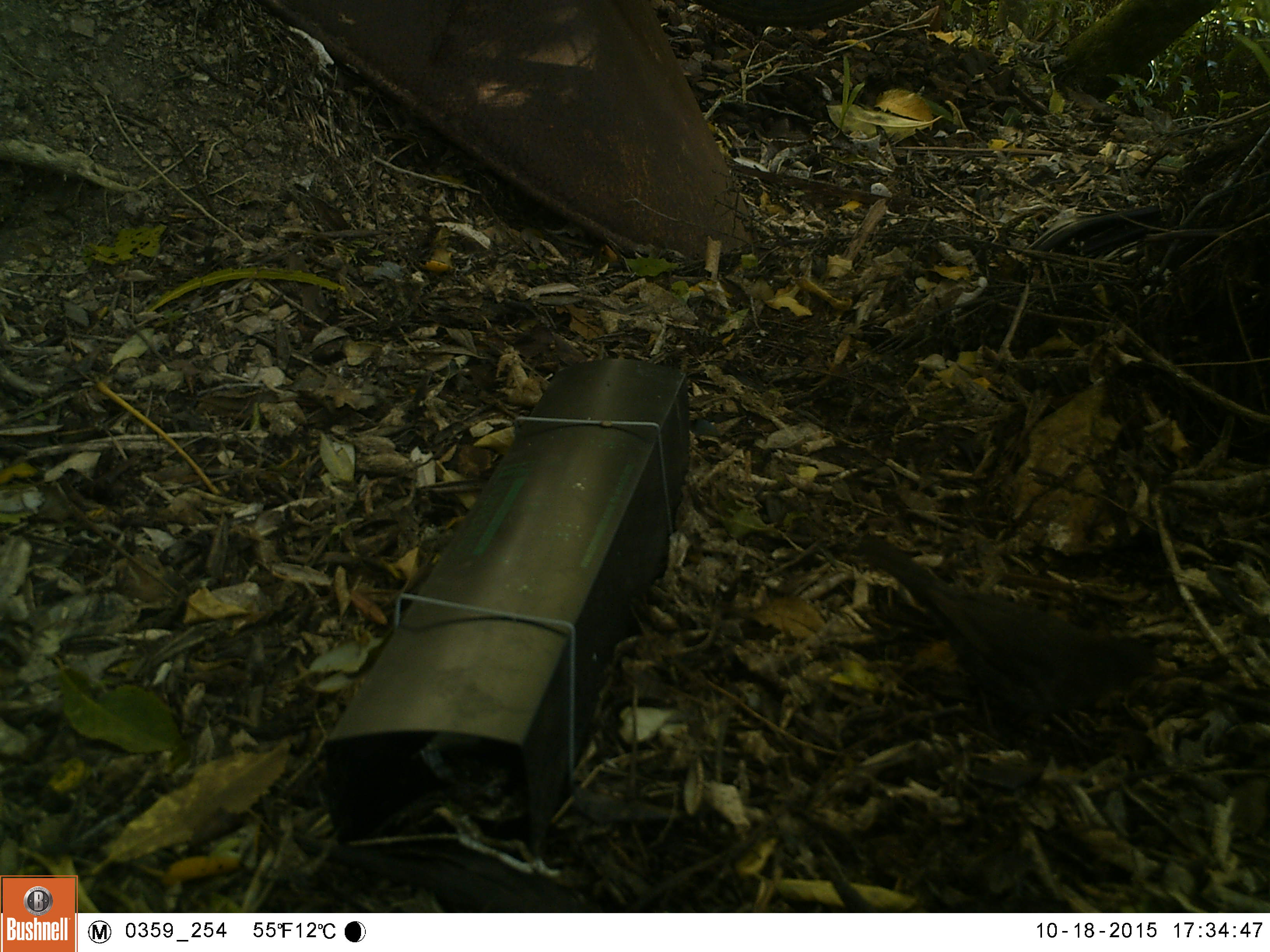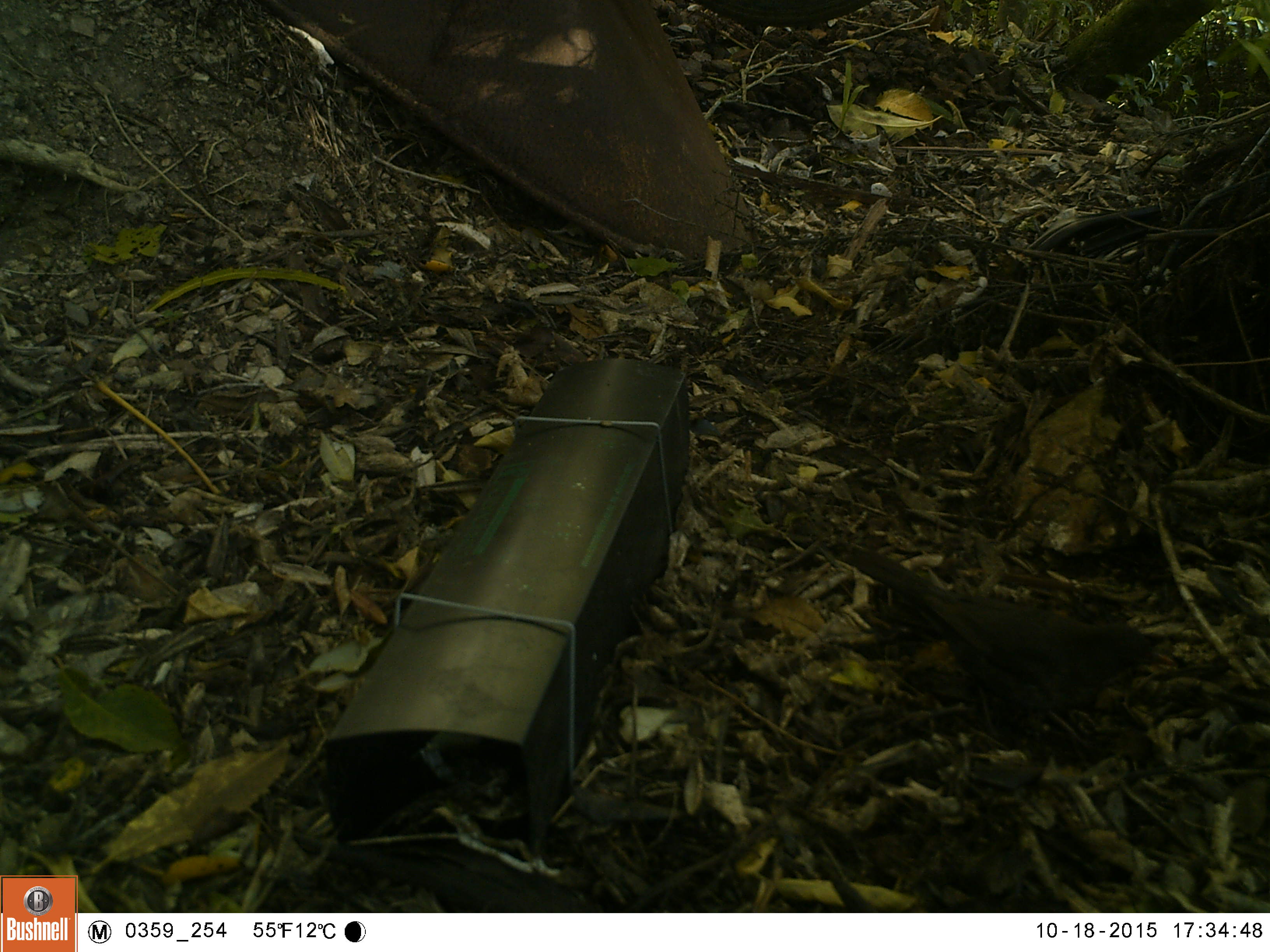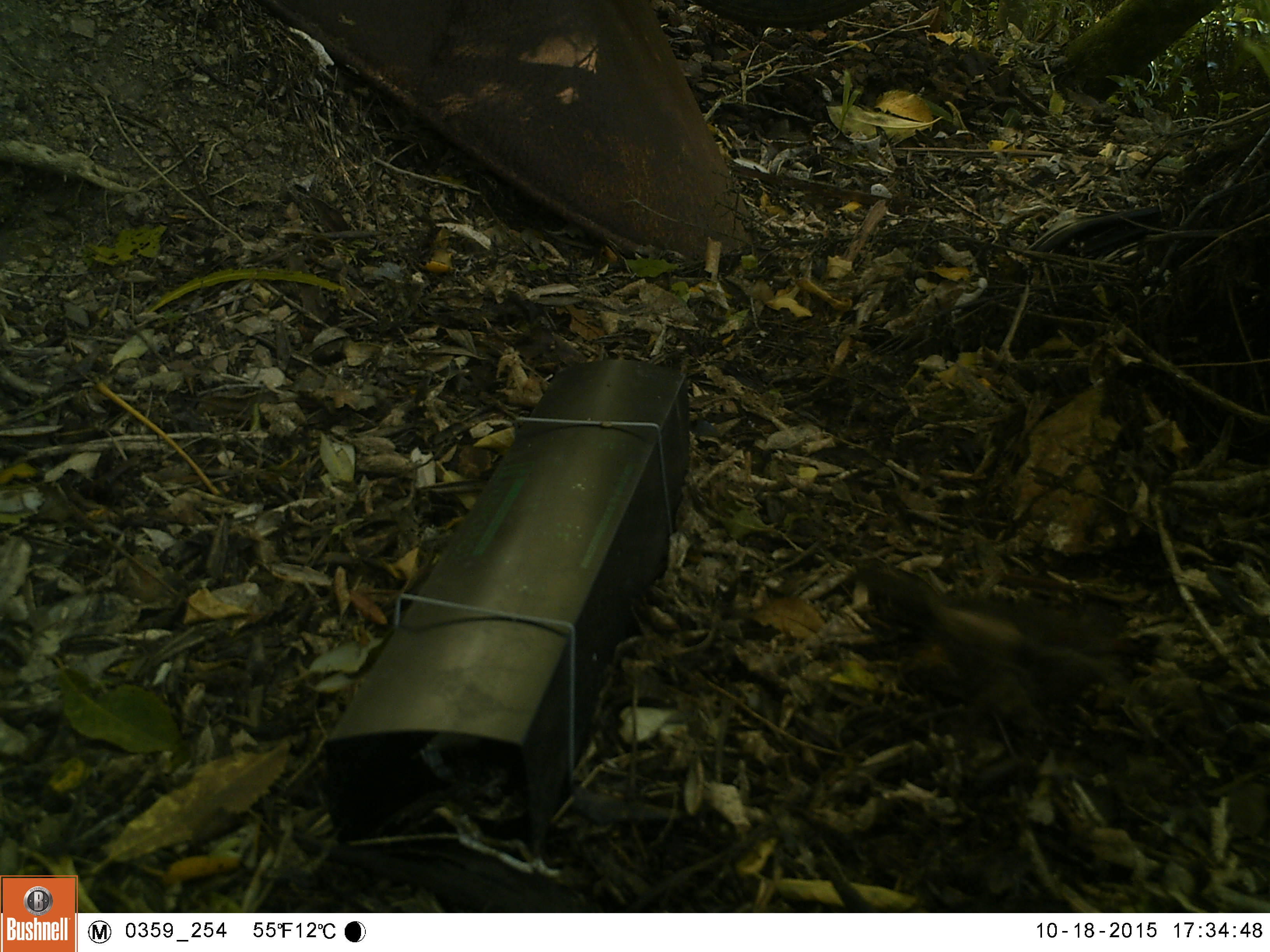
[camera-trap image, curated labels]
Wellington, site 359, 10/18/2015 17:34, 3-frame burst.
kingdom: Animalia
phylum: Chordata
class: Aves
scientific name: Aves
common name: bird